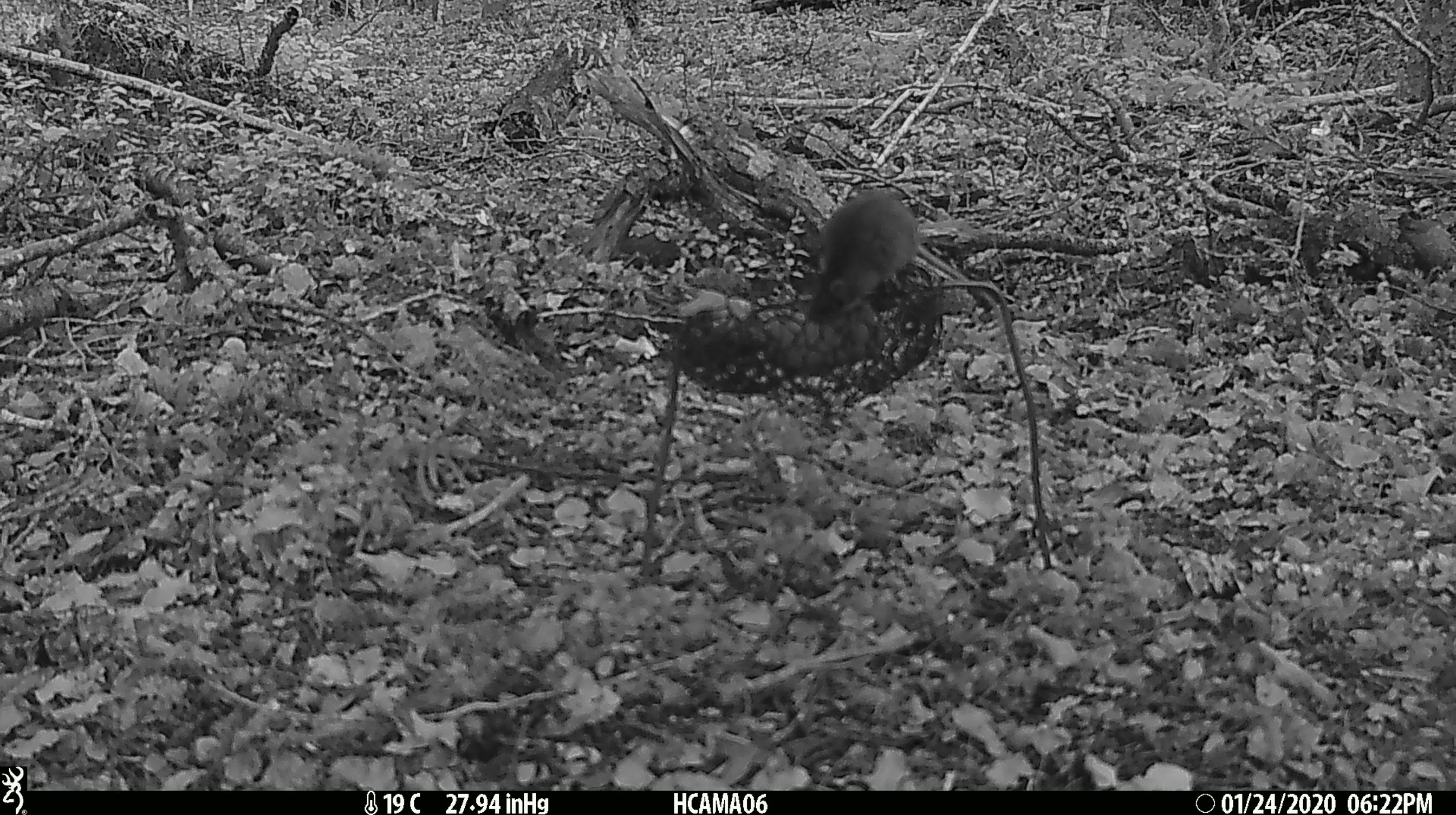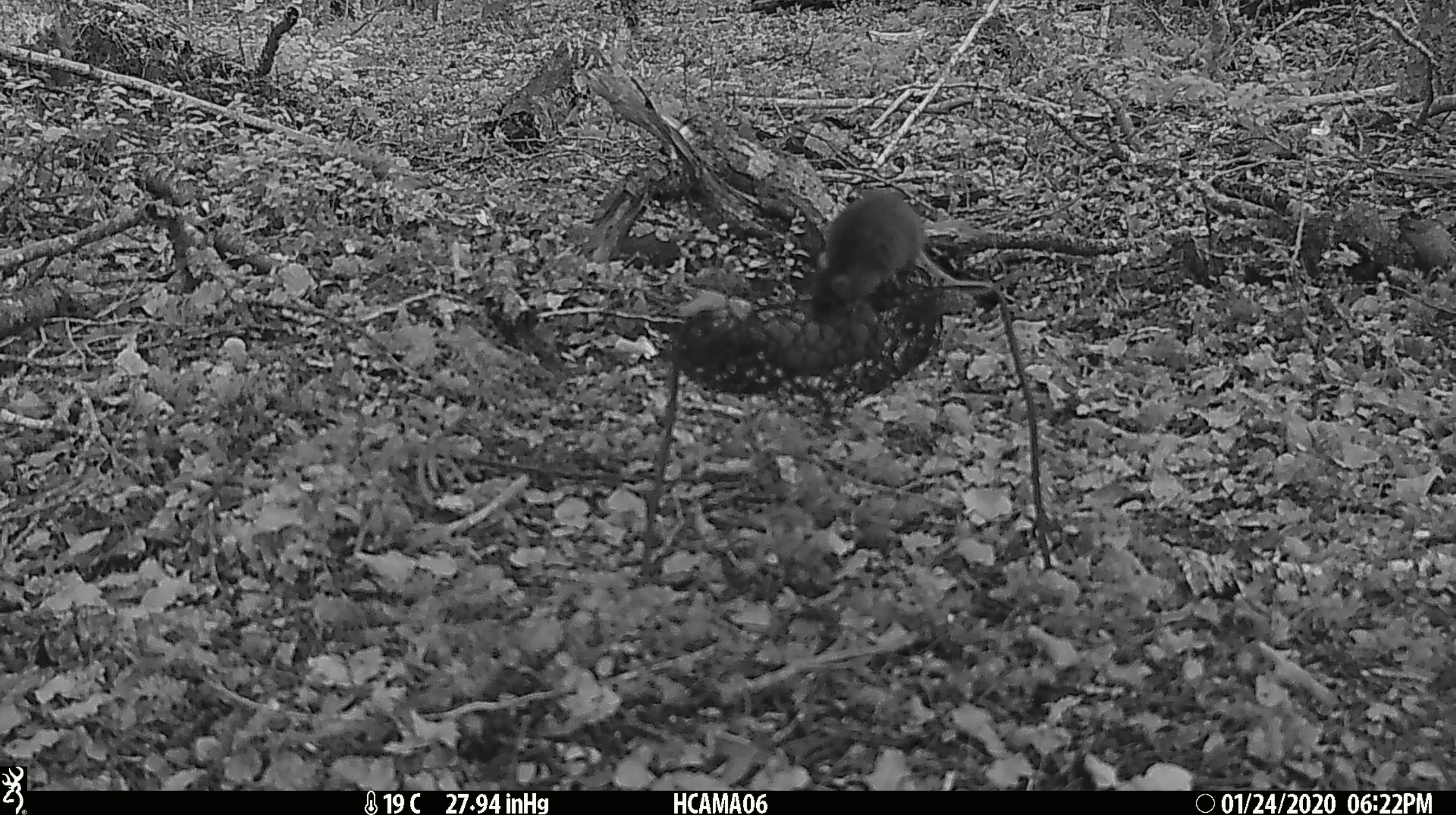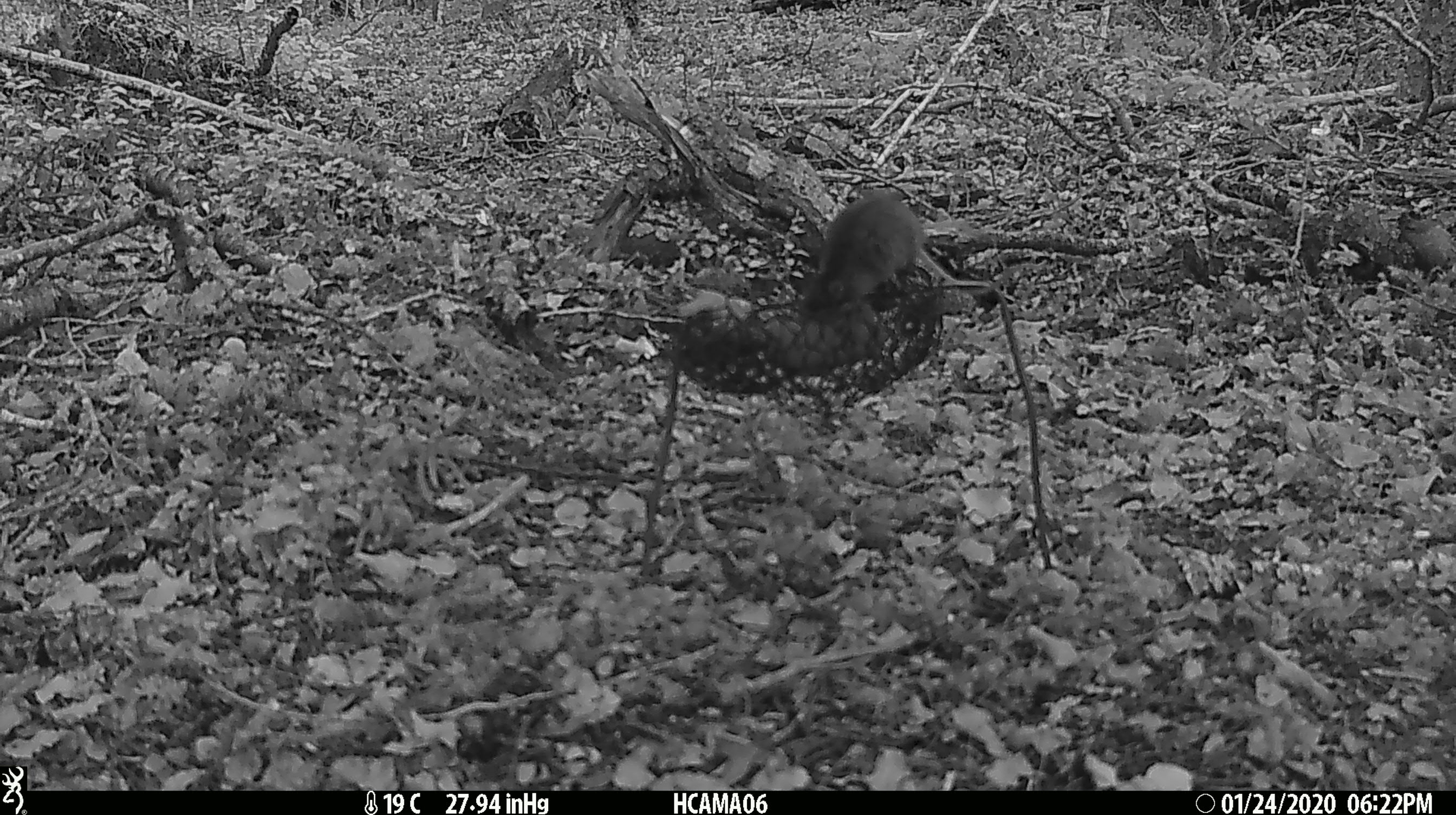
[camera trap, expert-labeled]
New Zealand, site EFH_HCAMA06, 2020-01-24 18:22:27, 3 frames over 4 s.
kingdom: Animalia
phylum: Chordata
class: Mammalia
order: Rodentia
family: Muridae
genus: Mus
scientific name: Mus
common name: mouse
Mouse (Mus).